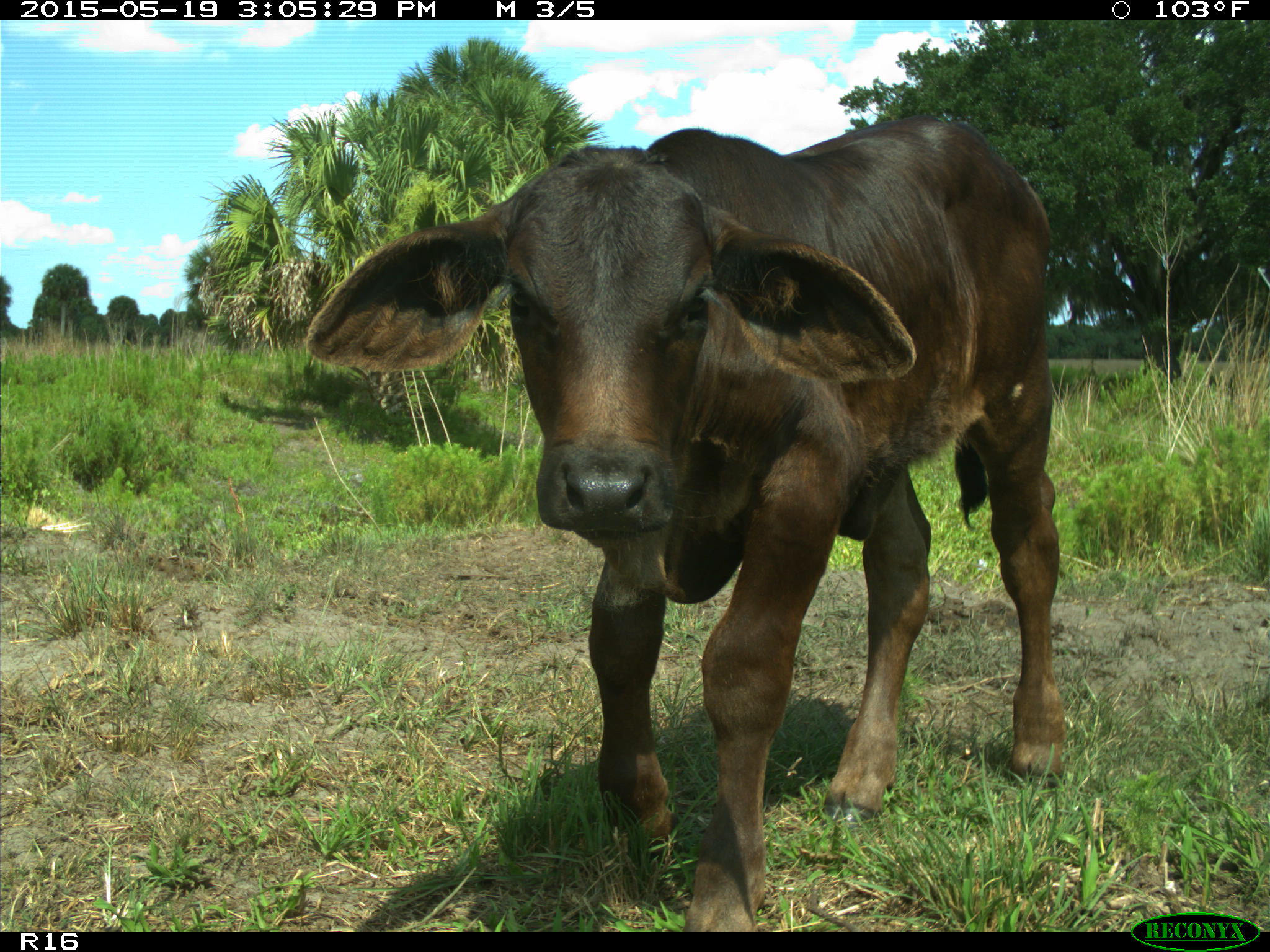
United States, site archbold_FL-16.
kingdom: Animalia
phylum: Chordata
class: Mammalia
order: Artiodactyla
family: Bovidae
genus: Bos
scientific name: Bos taurus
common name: domestic cow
Bos taurus (domestic cow).